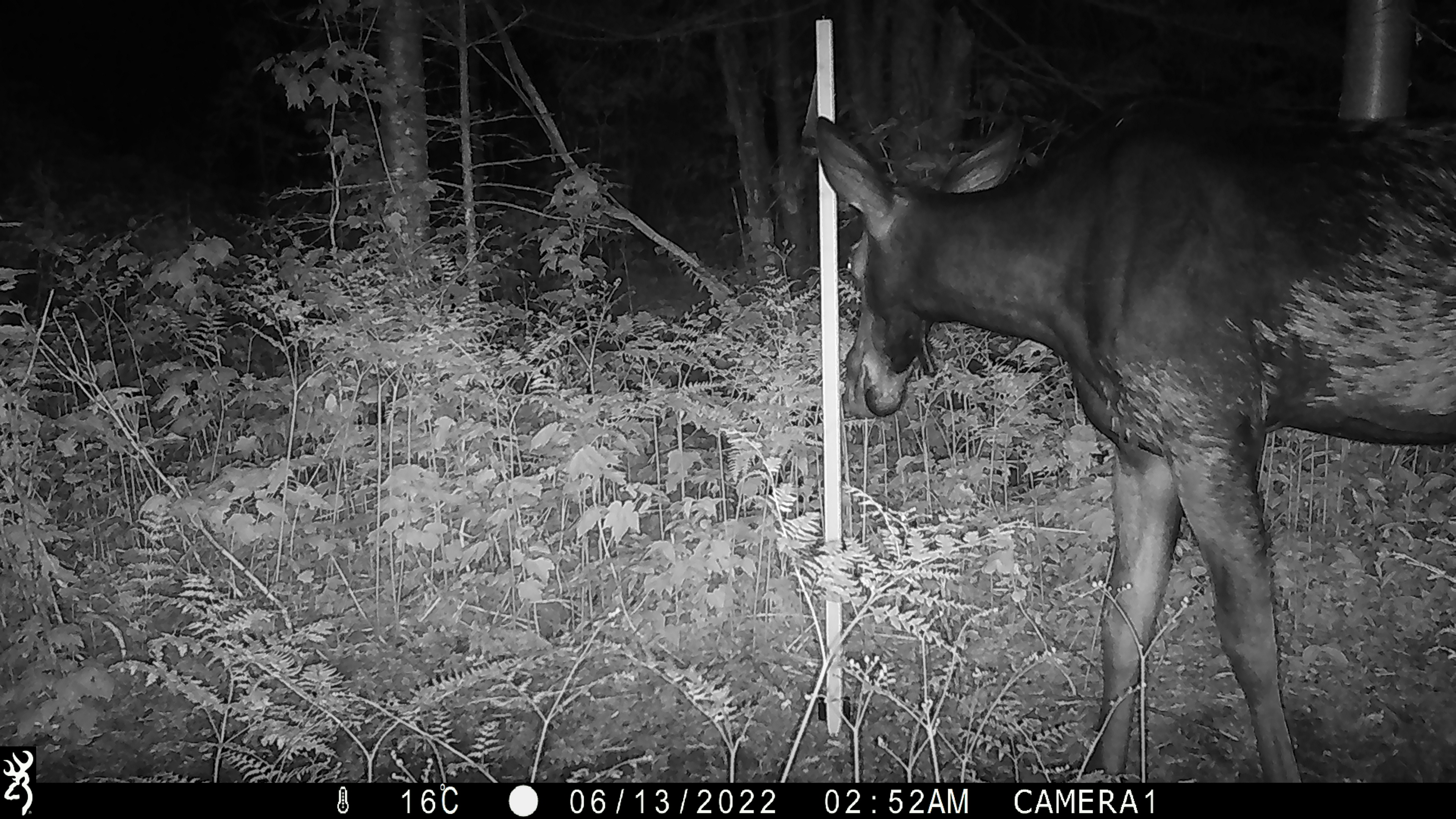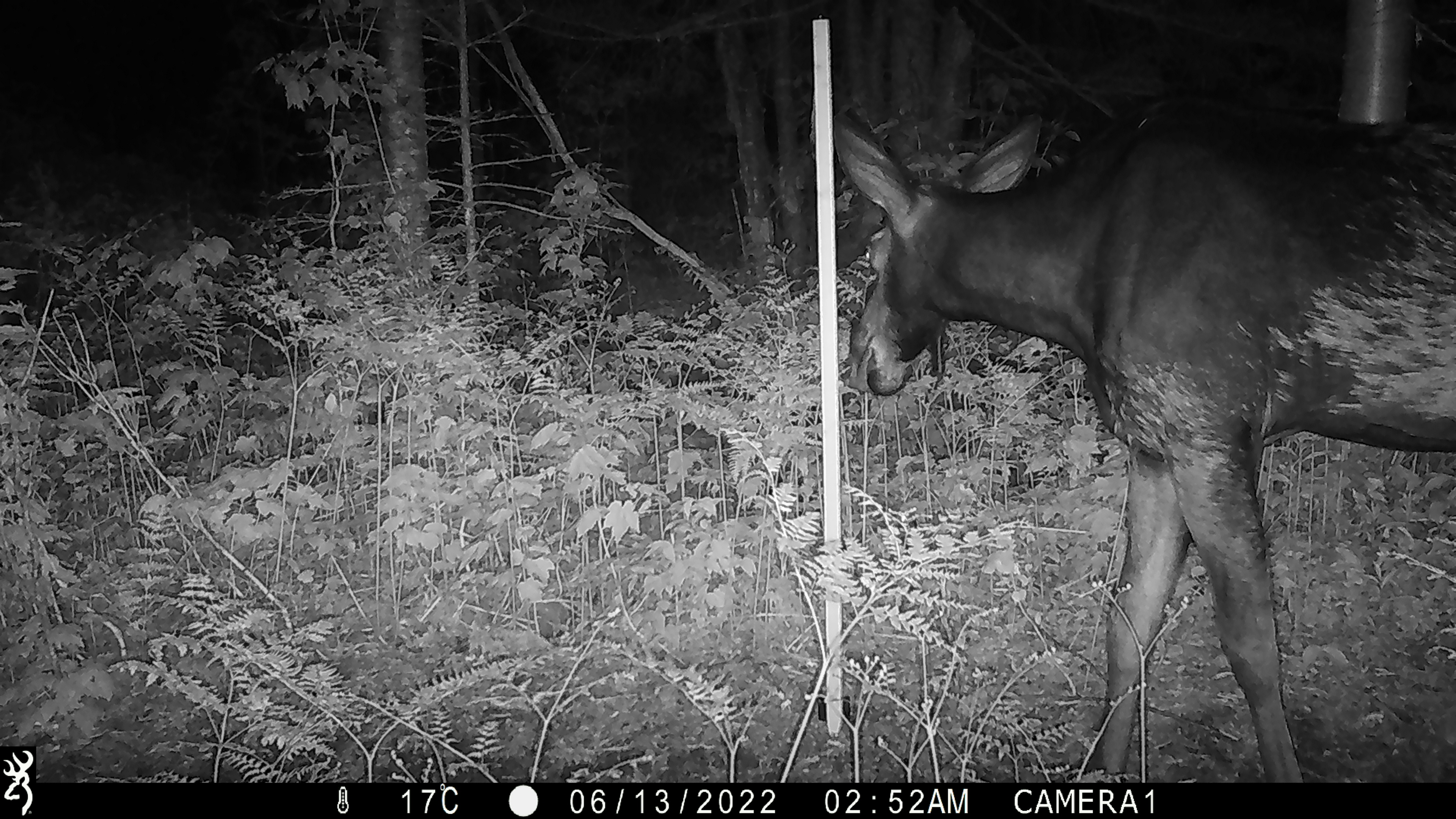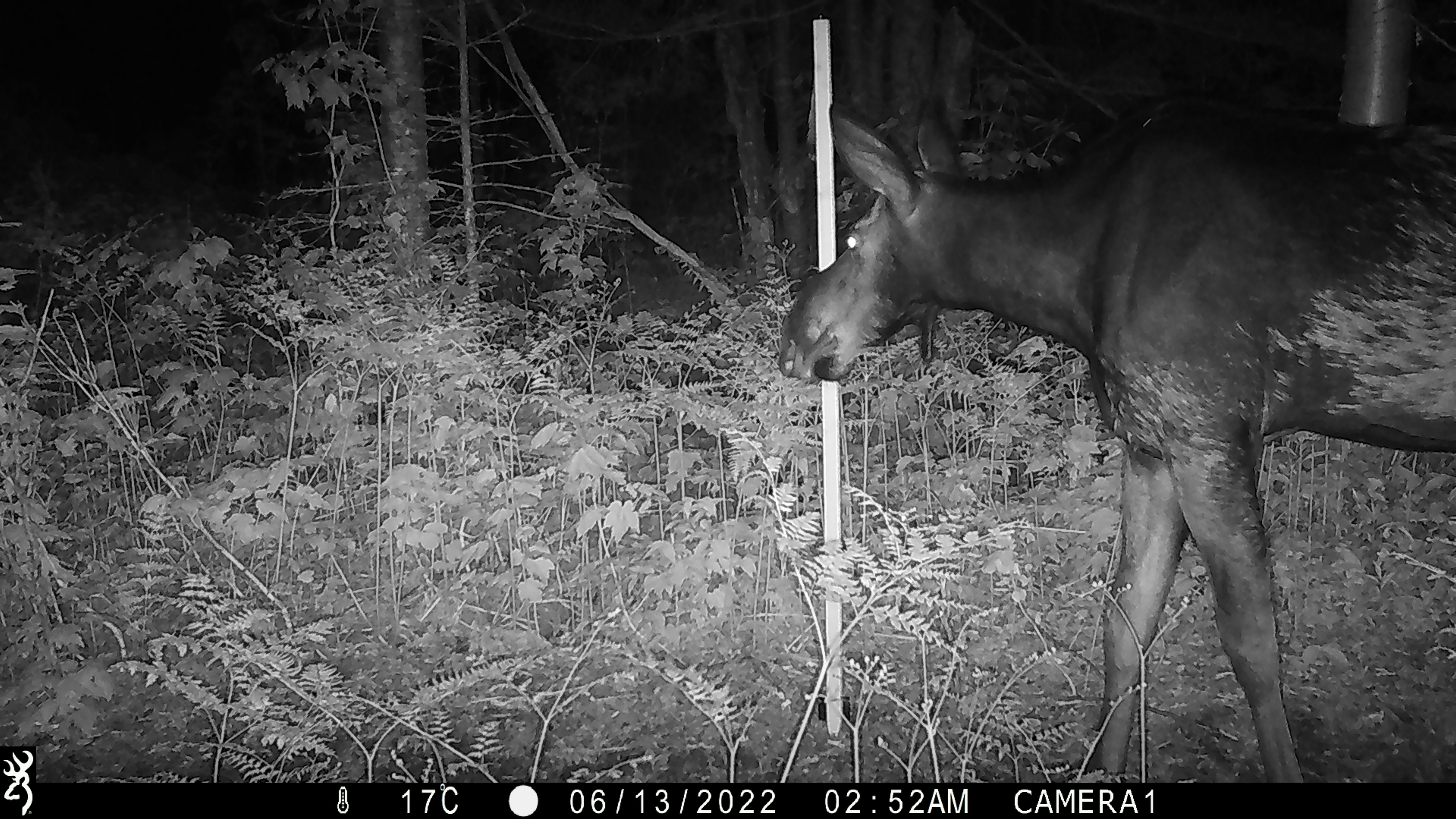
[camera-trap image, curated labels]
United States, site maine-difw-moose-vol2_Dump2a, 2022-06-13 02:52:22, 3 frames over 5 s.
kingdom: Animalia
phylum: Chordata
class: Mammalia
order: Artiodactyla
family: Cervidae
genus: Alces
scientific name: Alces alces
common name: moose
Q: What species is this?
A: Moose (Alces alces).